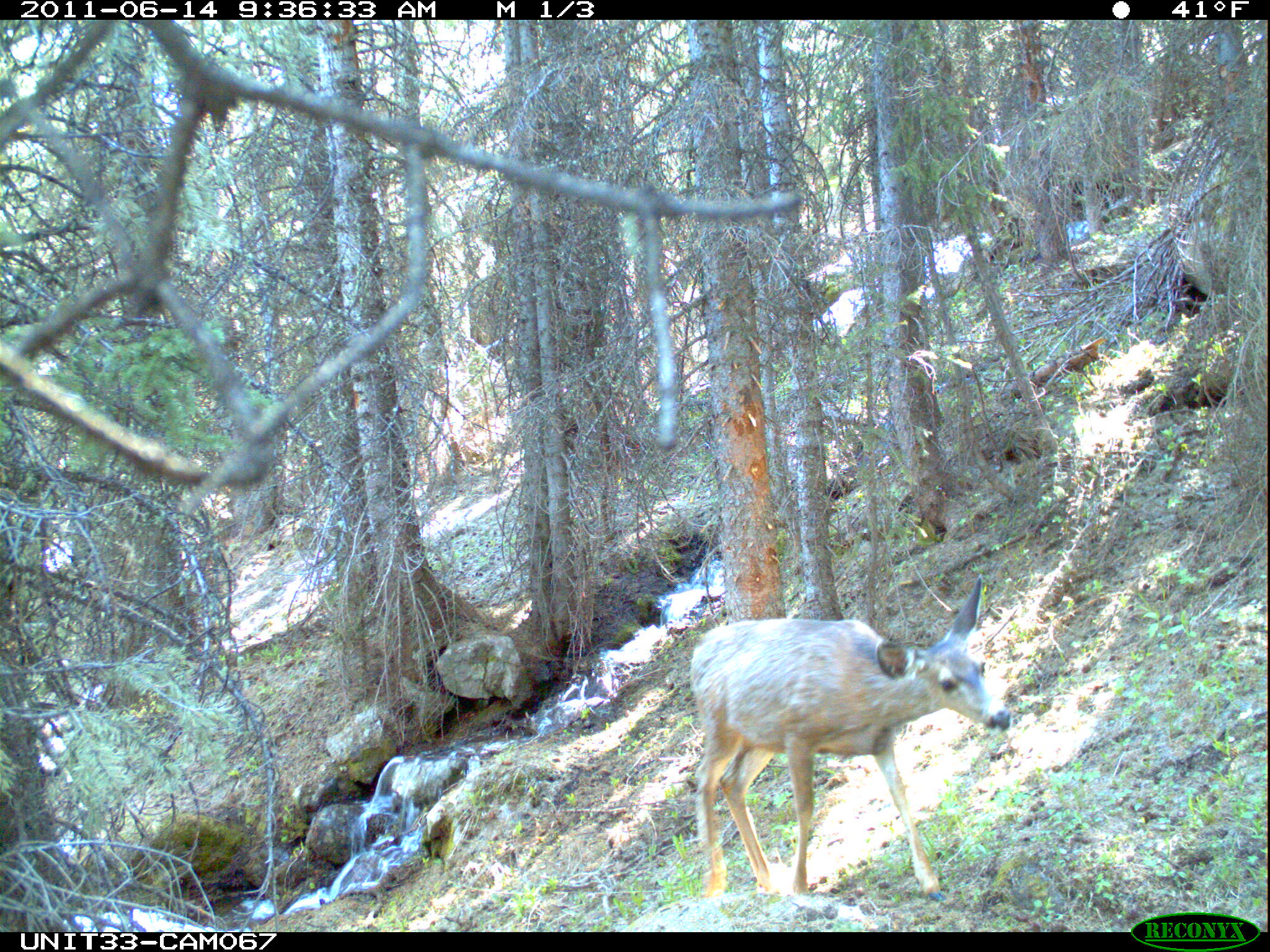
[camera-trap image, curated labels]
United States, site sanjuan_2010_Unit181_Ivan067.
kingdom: Animalia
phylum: Chordata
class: Mammalia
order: Artiodactyla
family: Cervidae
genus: Odocoileus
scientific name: Odocoileus hemionus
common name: mule deer